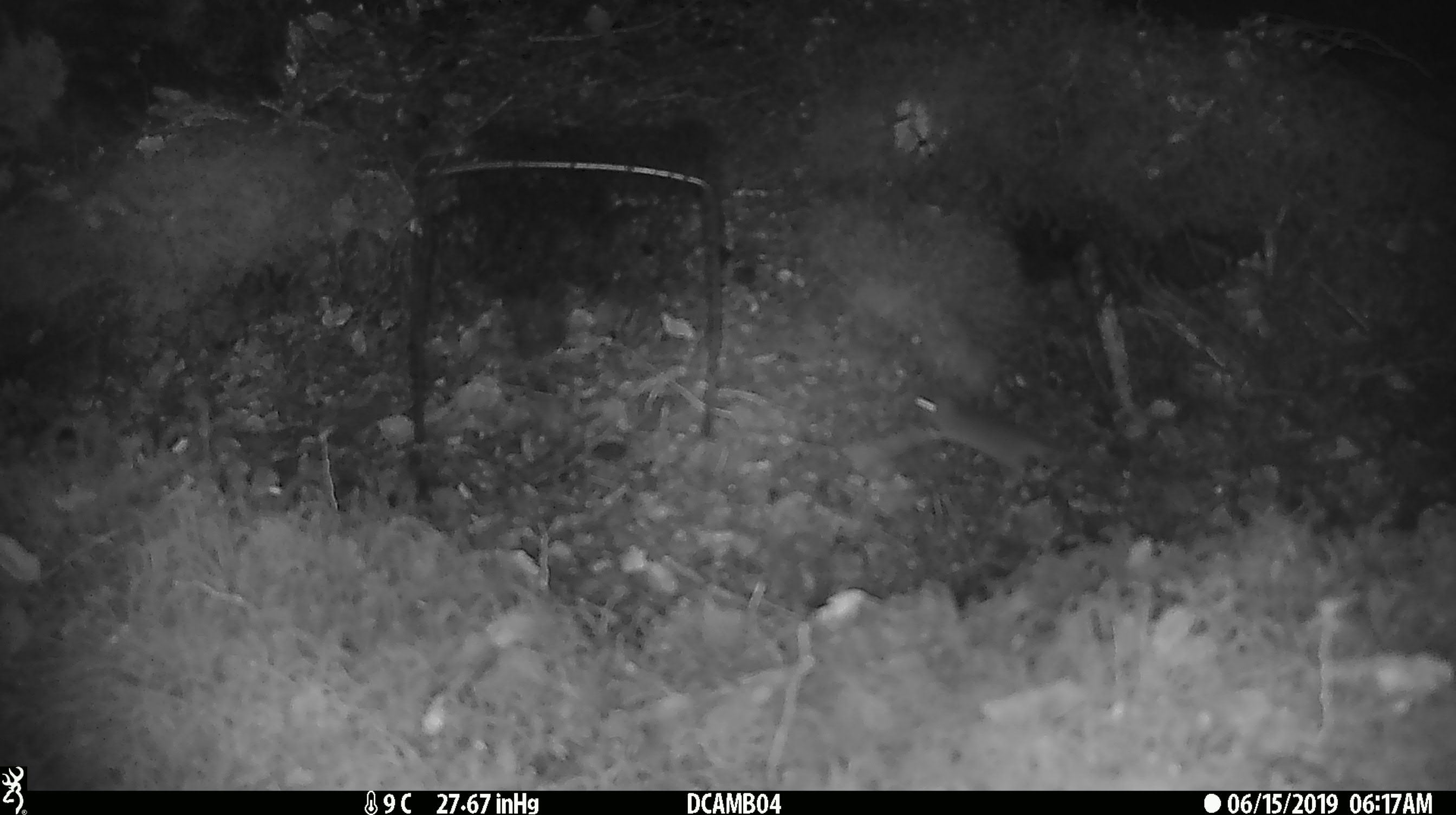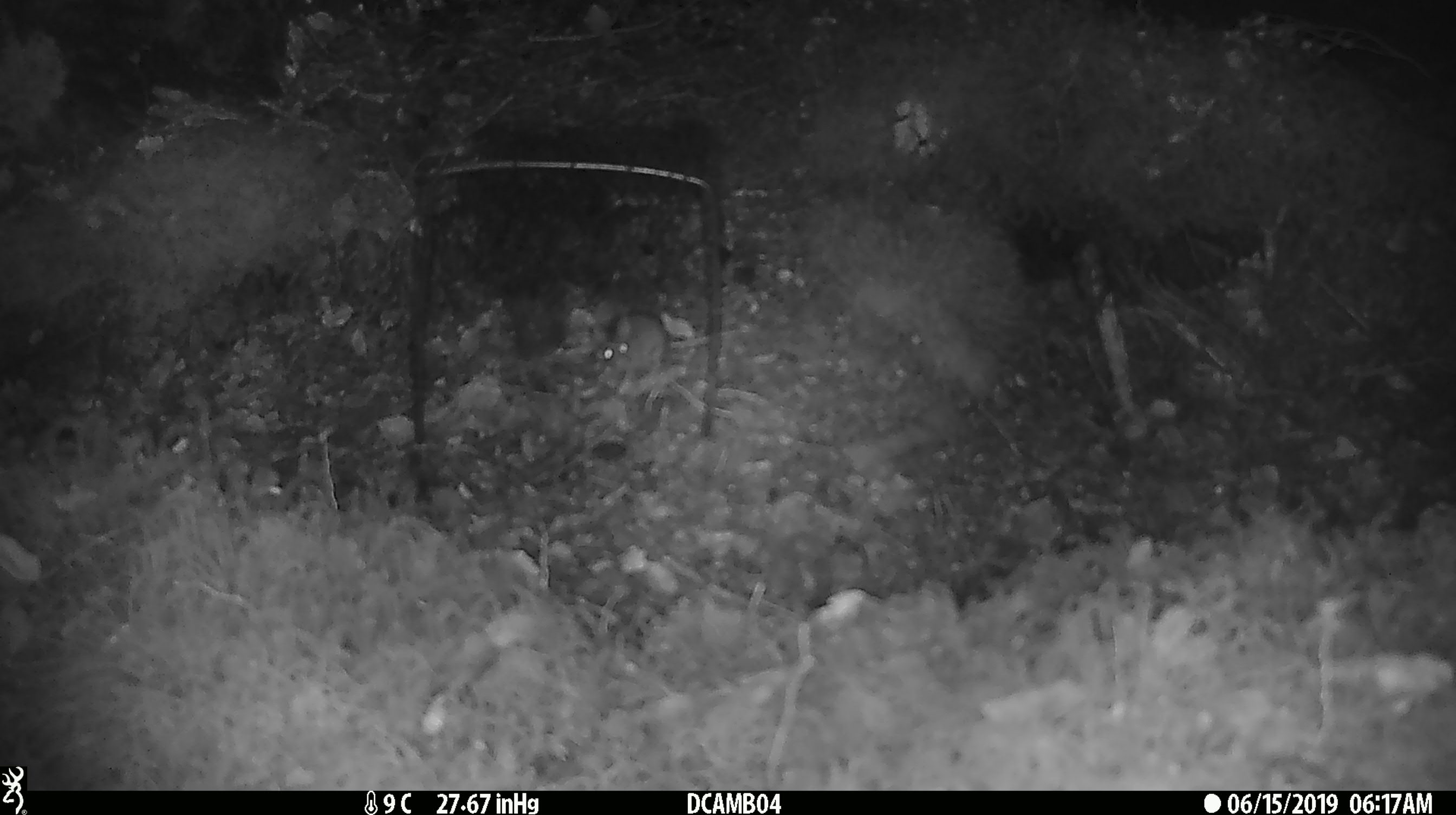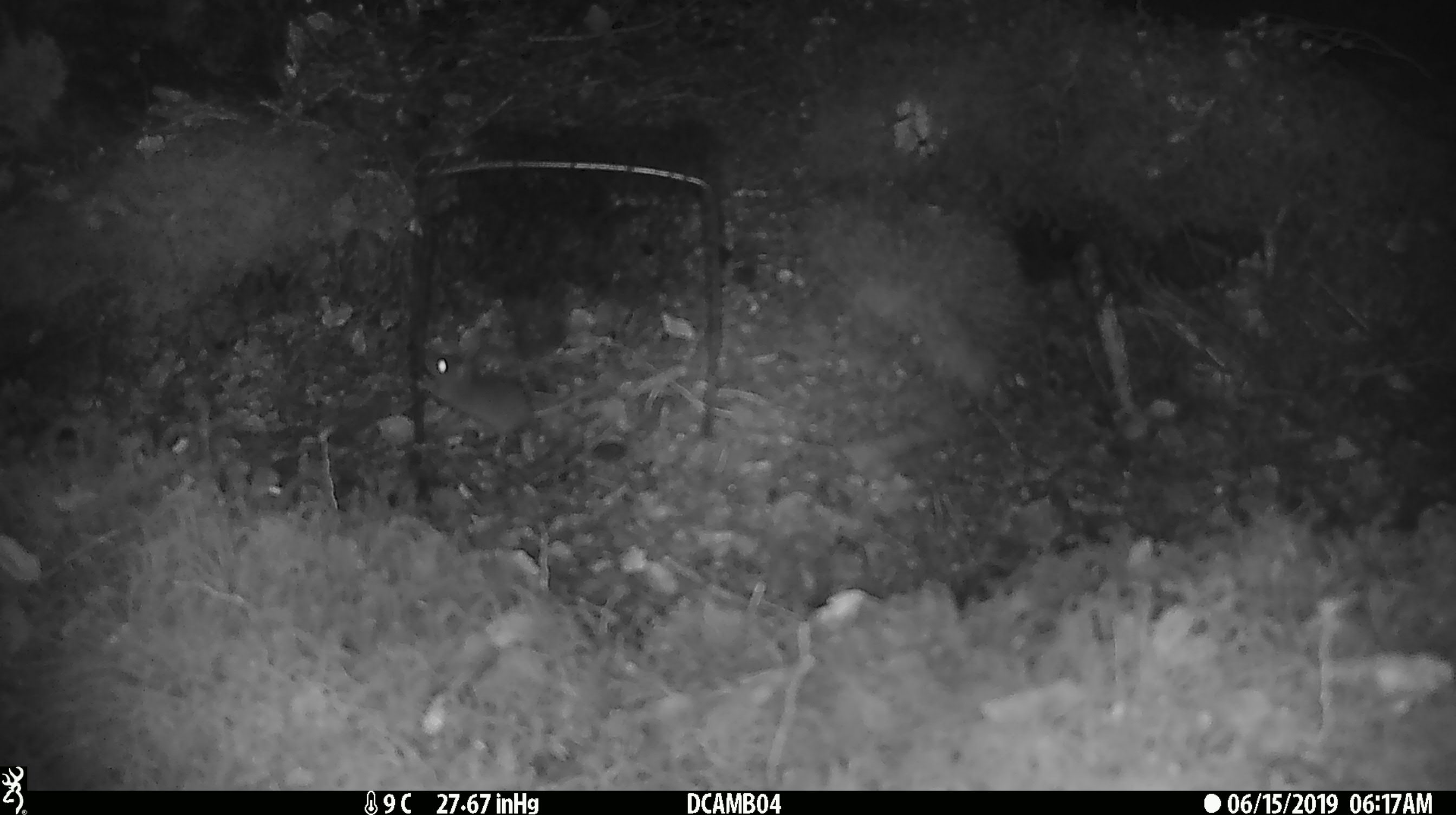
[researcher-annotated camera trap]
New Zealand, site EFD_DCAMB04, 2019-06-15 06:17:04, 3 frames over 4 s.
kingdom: Animalia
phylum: Chordata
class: Mammalia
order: Rodentia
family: Muridae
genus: Mus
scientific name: Mus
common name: mouse